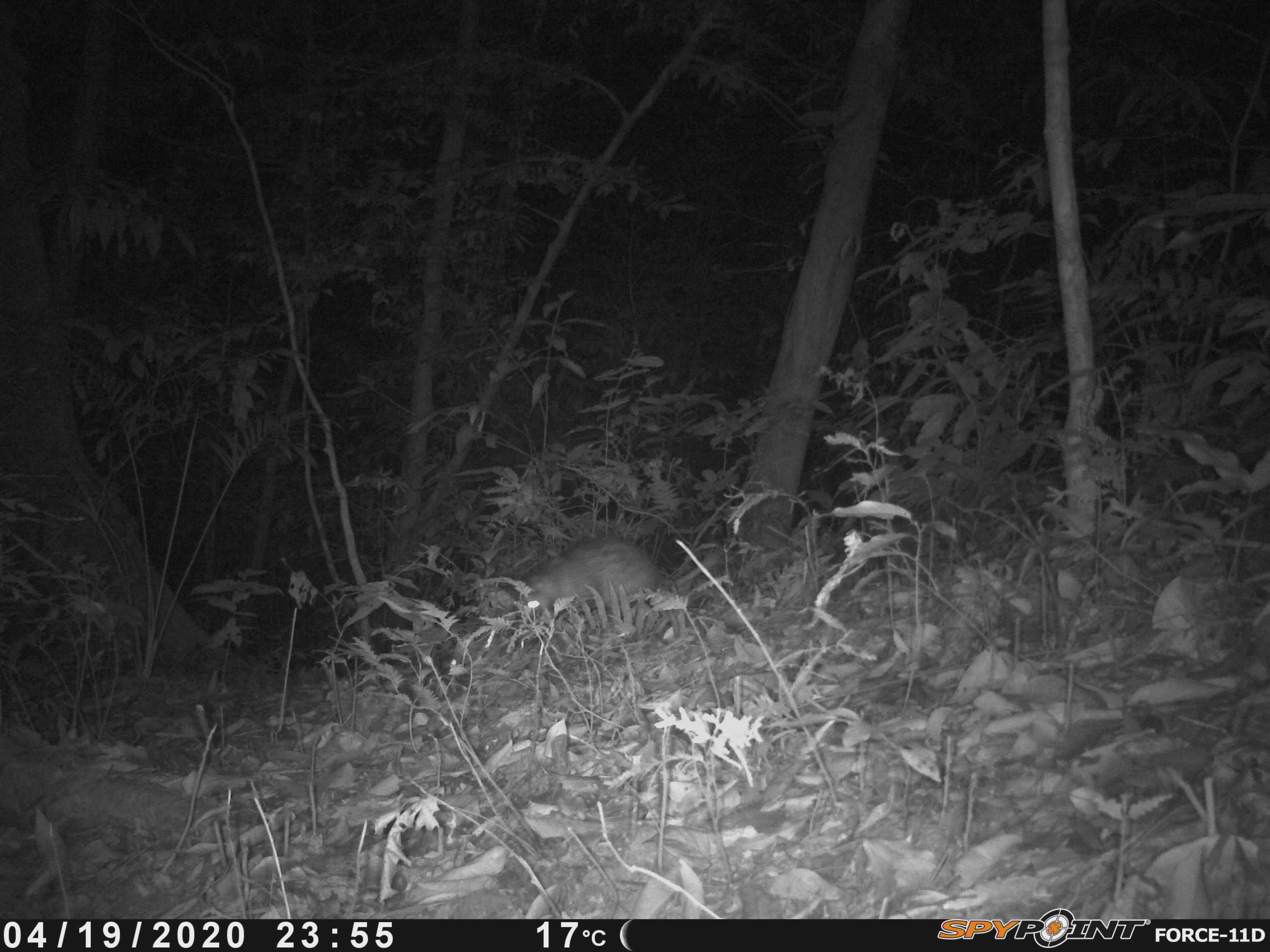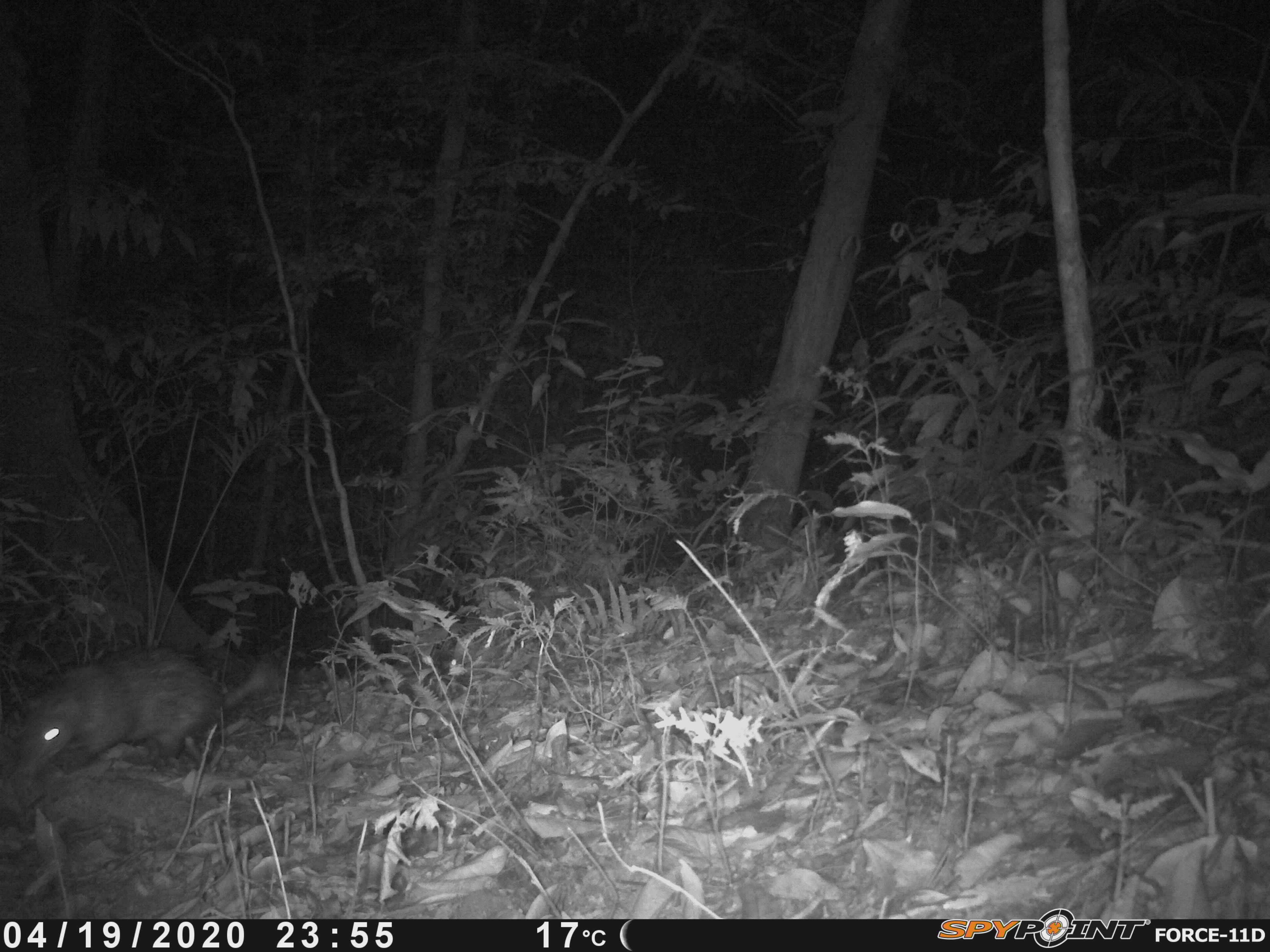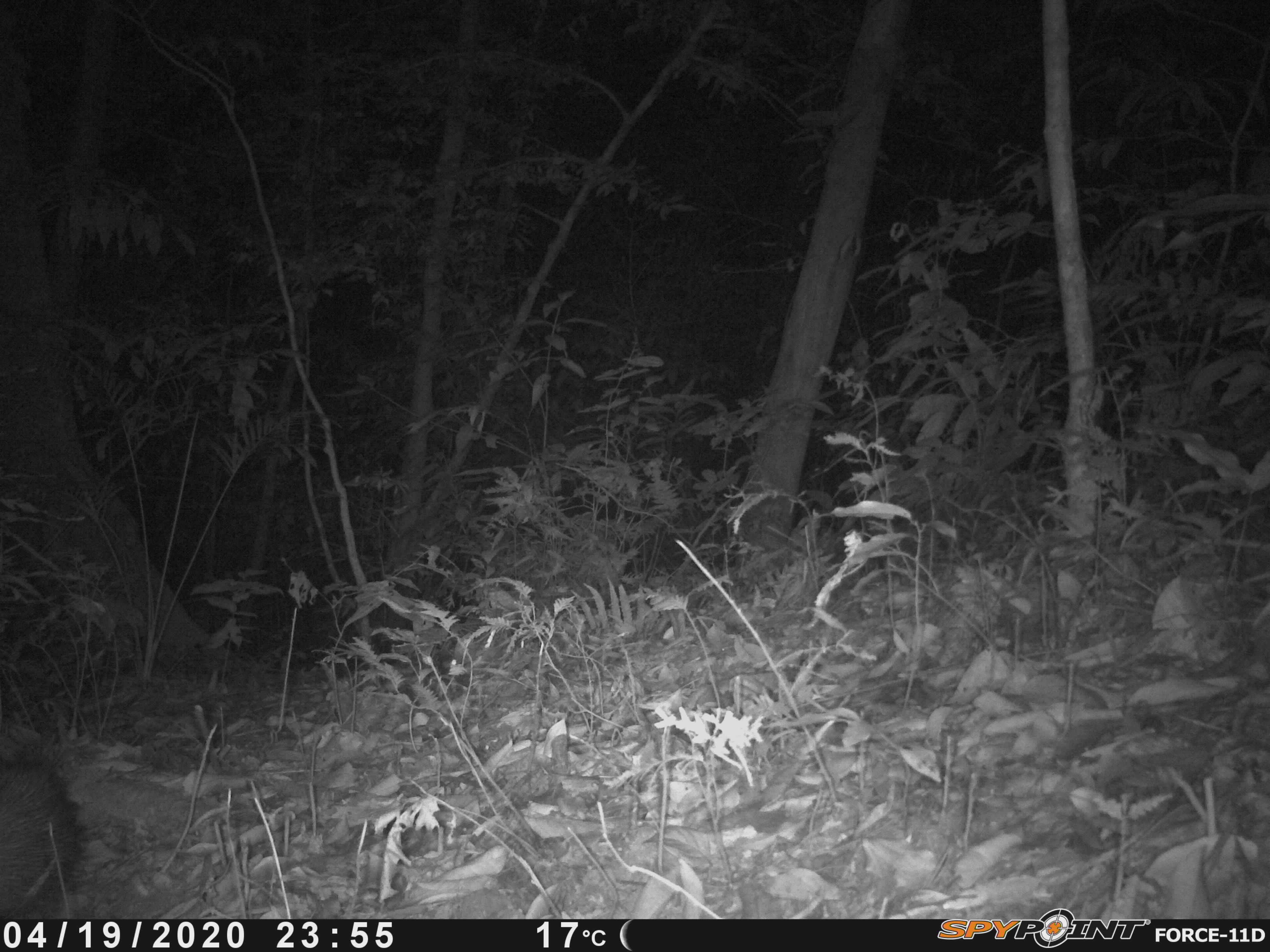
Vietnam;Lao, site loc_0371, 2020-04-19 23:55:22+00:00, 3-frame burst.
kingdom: Animalia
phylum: Chordata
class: Mammalia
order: Rodentia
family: Hystricidae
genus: Atherurus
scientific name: Atherurus macrourus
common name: asiatic brush-tailed porcupine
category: asiatic brush tailed porcupine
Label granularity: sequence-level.